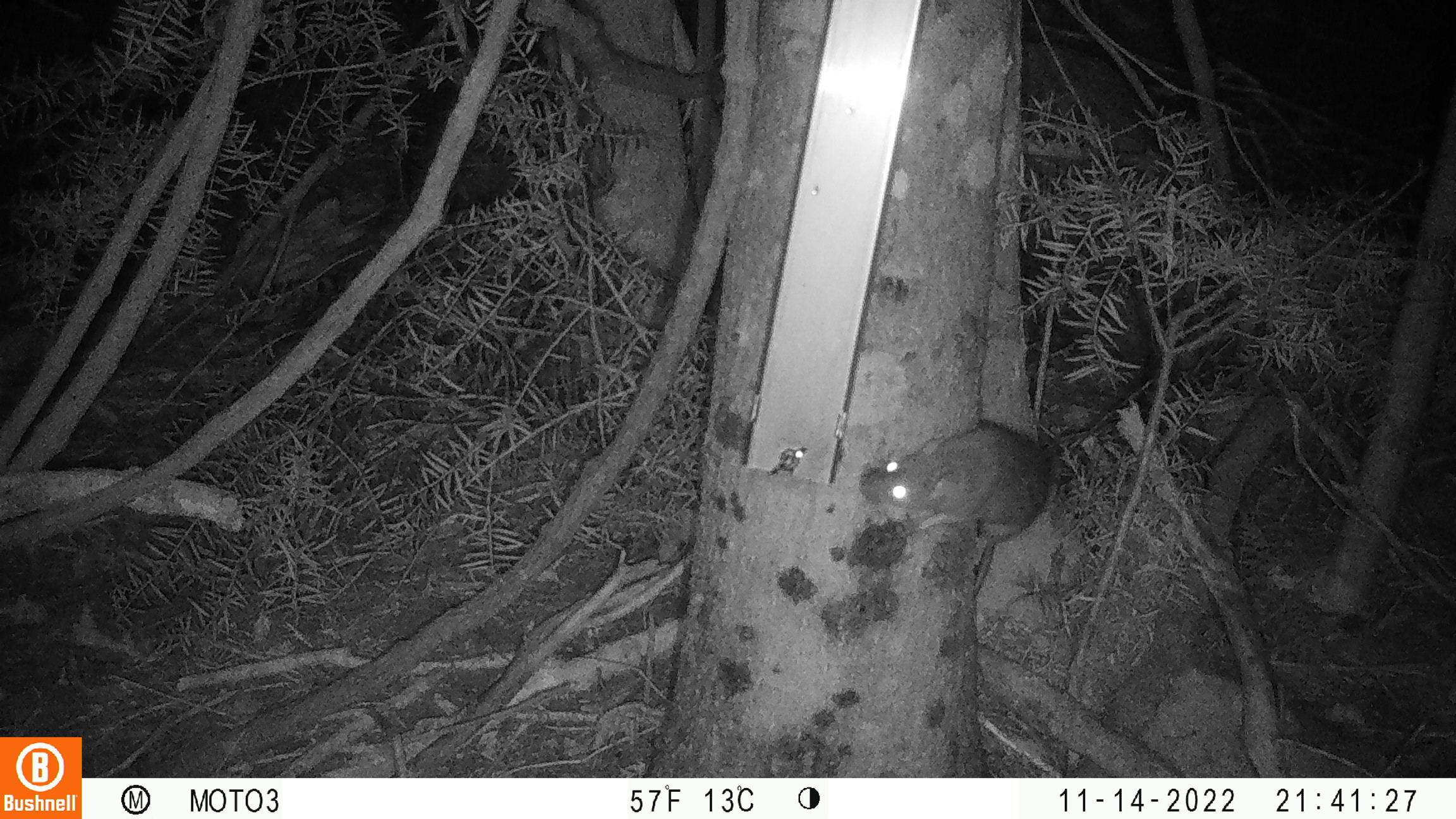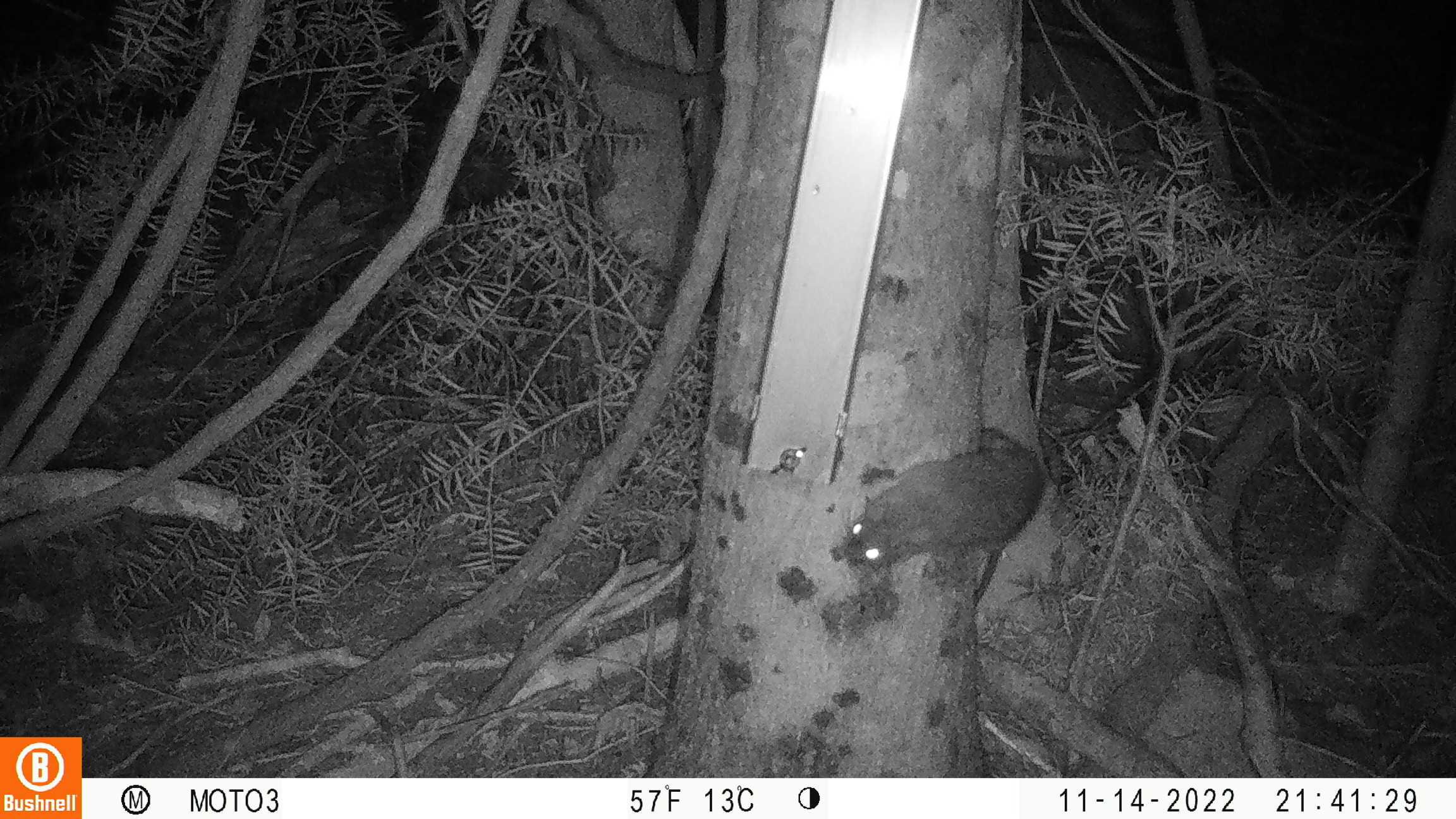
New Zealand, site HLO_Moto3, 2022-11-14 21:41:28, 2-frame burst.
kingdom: Animalia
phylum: Chordata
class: Mammalia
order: Rodentia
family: Muridae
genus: Rattus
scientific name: Rattus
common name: rat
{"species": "rat (Rattus)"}